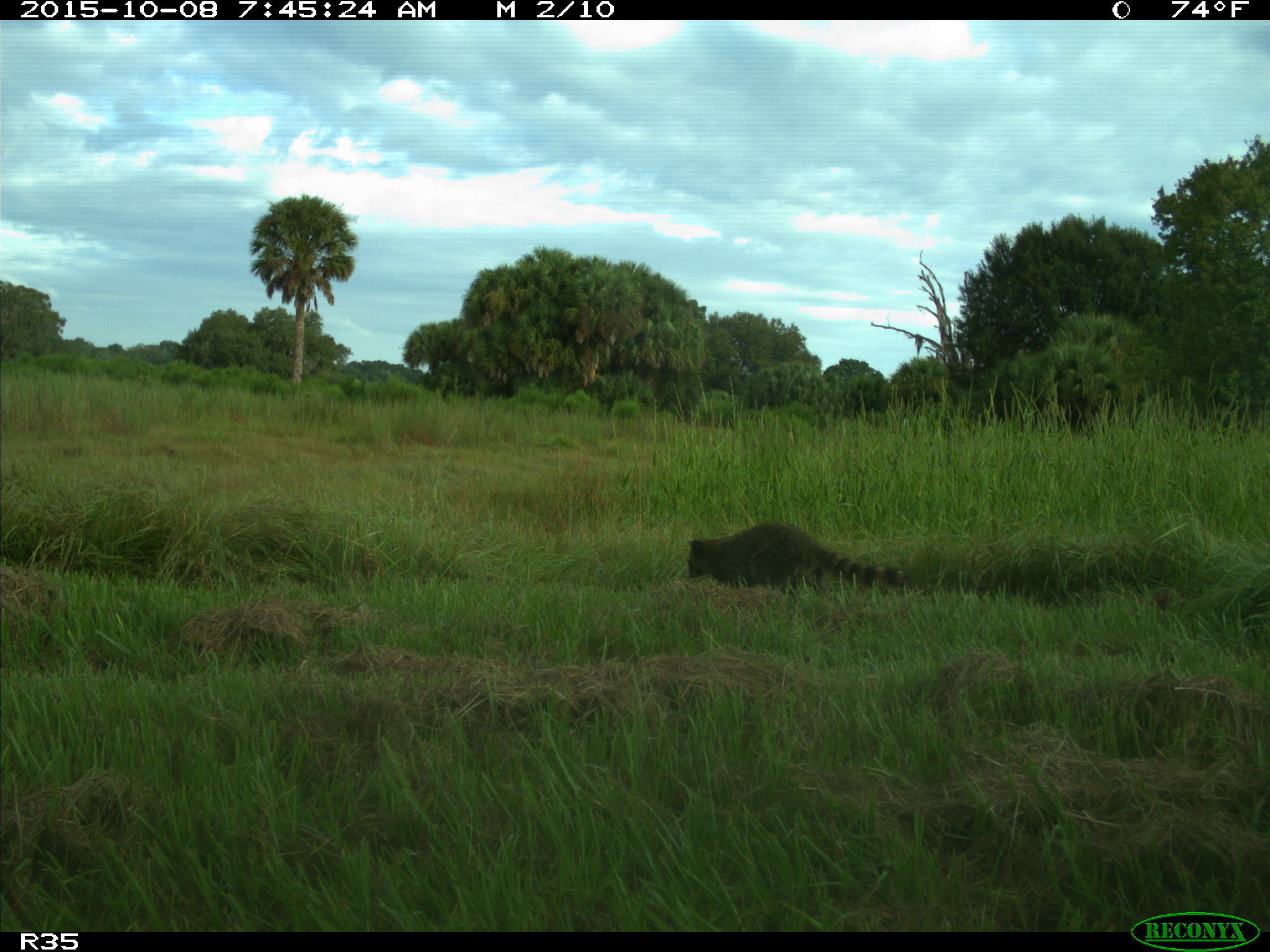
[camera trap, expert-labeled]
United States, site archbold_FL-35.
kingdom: Animalia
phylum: Chordata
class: Mammalia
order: Carnivora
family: Procyonidae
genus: Procyon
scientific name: Procyon lotor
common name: common raccoon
Procyon lotor (common raccoon).